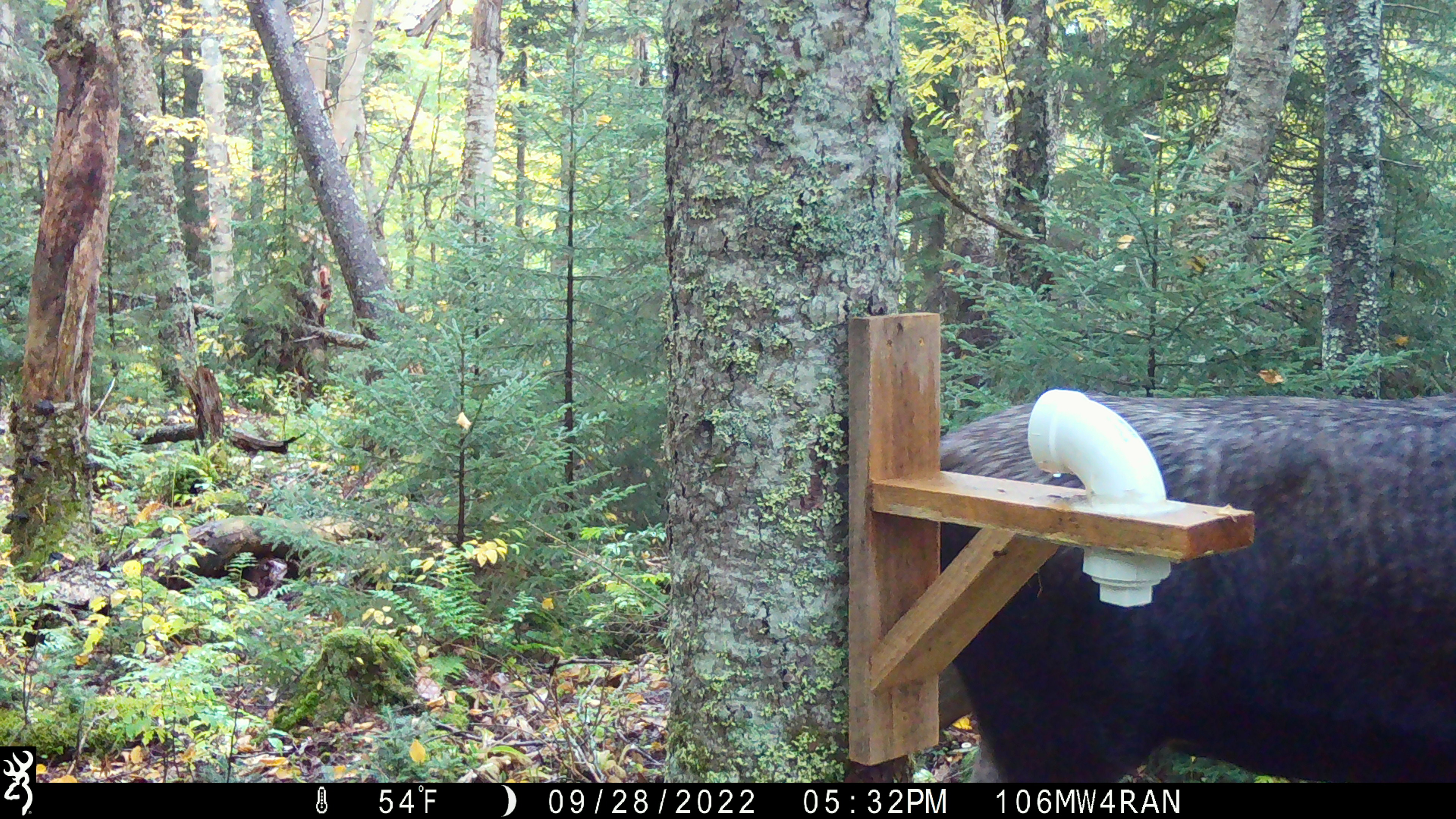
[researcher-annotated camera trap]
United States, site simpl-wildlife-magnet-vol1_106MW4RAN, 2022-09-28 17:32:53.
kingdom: Animalia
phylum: Chordata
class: Mammalia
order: Artiodactyla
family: Cervidae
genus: Alces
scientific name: Alces alces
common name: moose